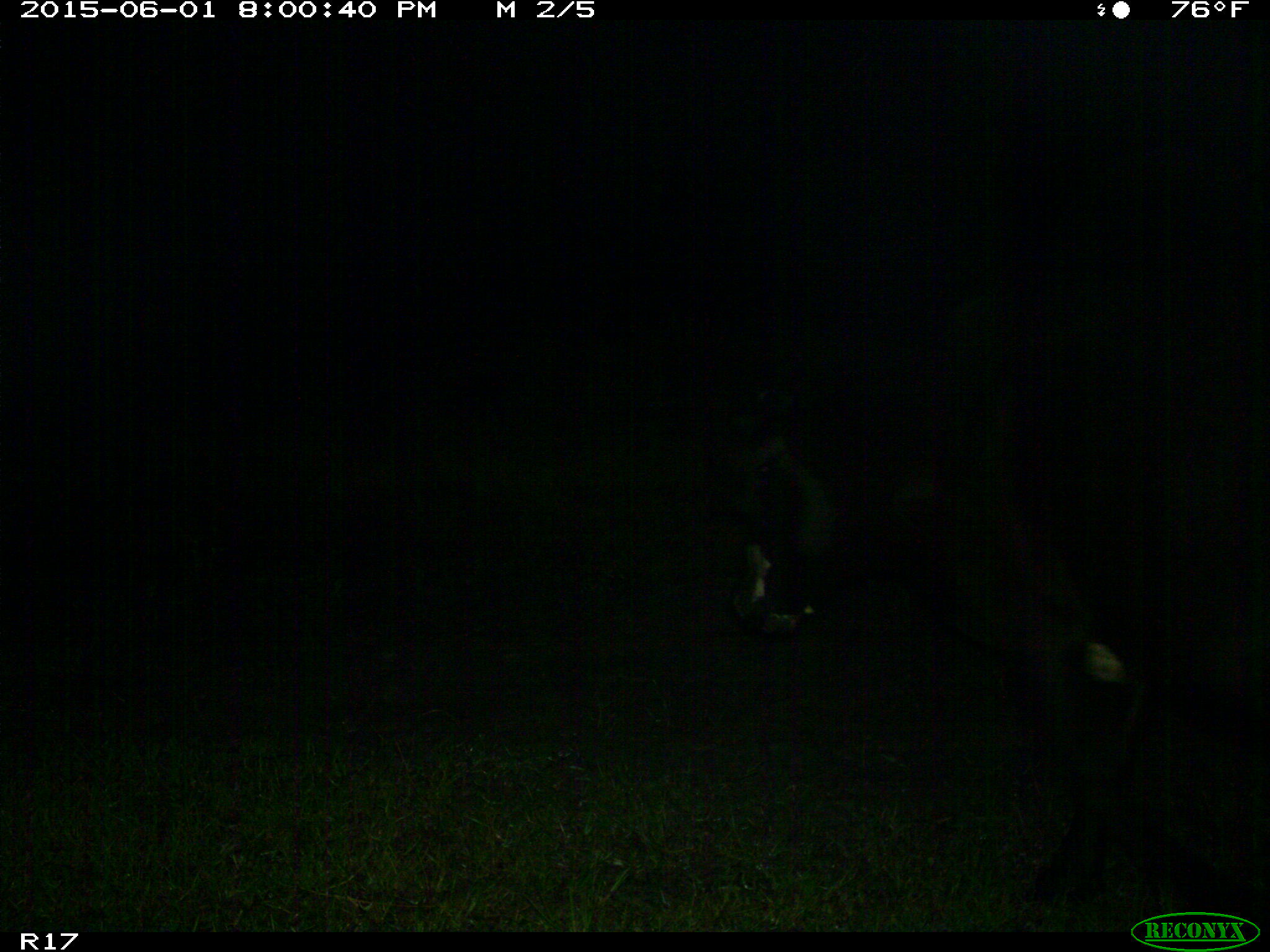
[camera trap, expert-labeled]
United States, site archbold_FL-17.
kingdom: Animalia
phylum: Chordata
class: Mammalia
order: Artiodactyla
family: Bovidae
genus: Bos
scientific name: Bos taurus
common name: domestic cow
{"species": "Bos taurus (domestic cow)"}